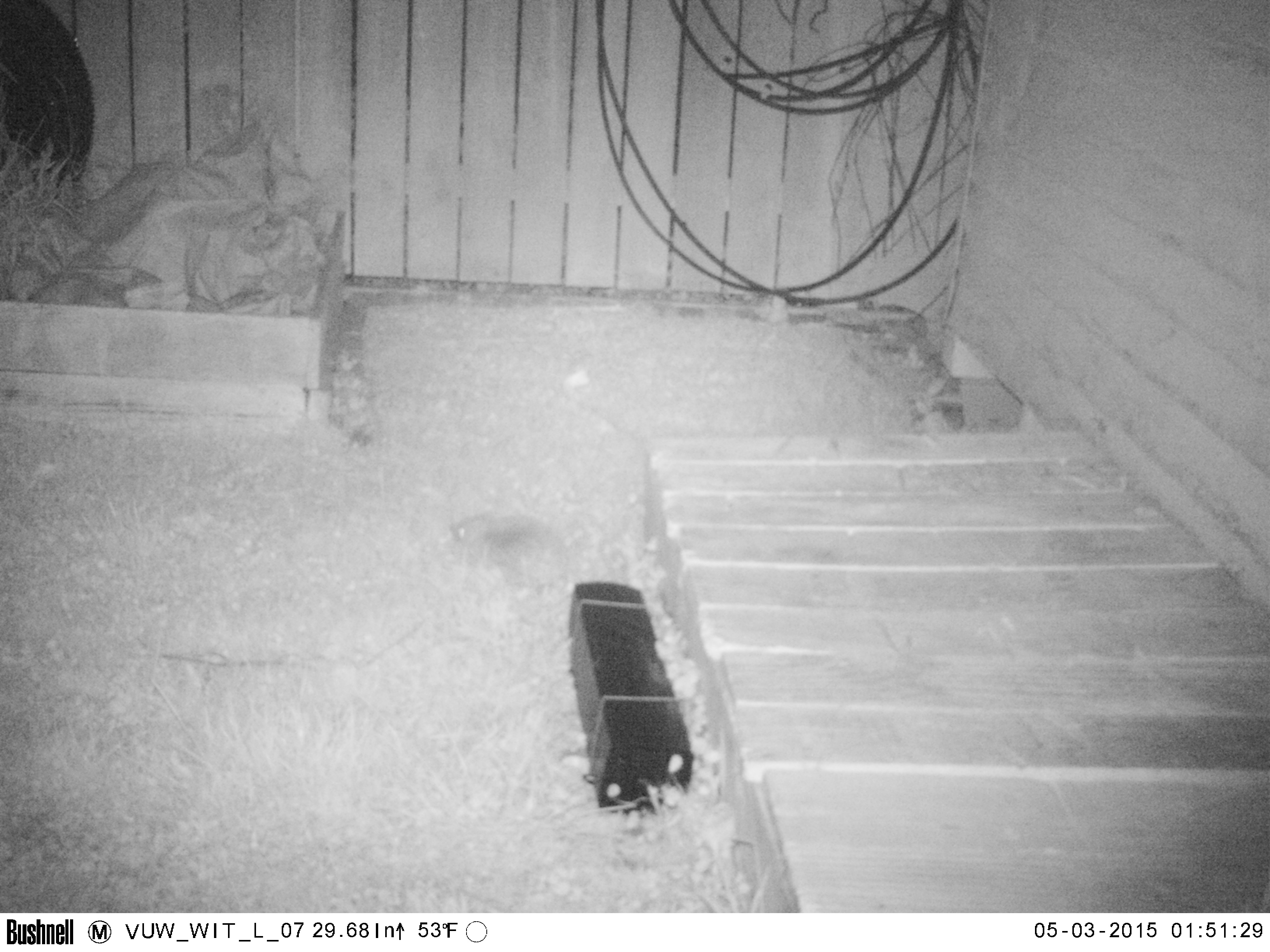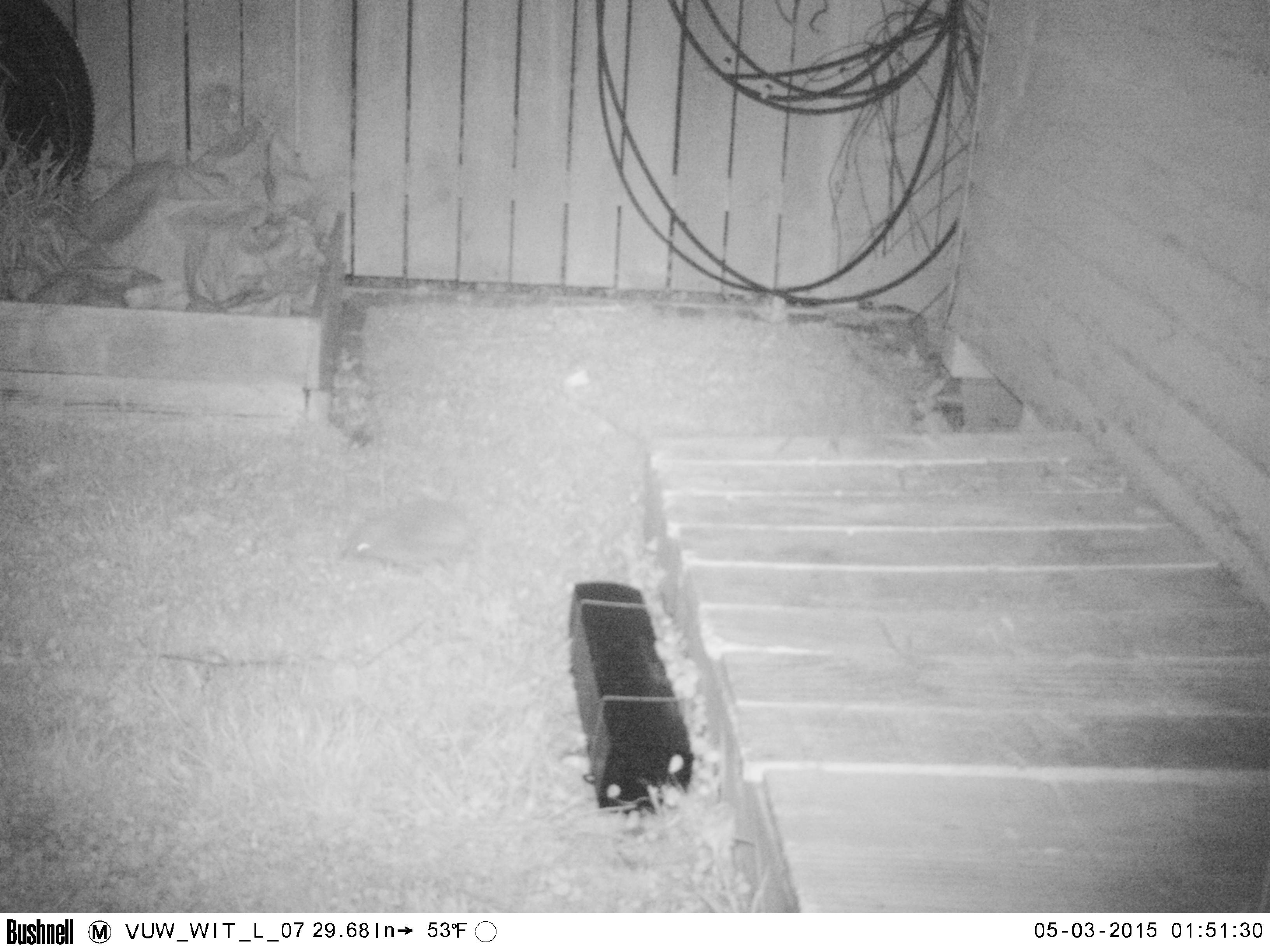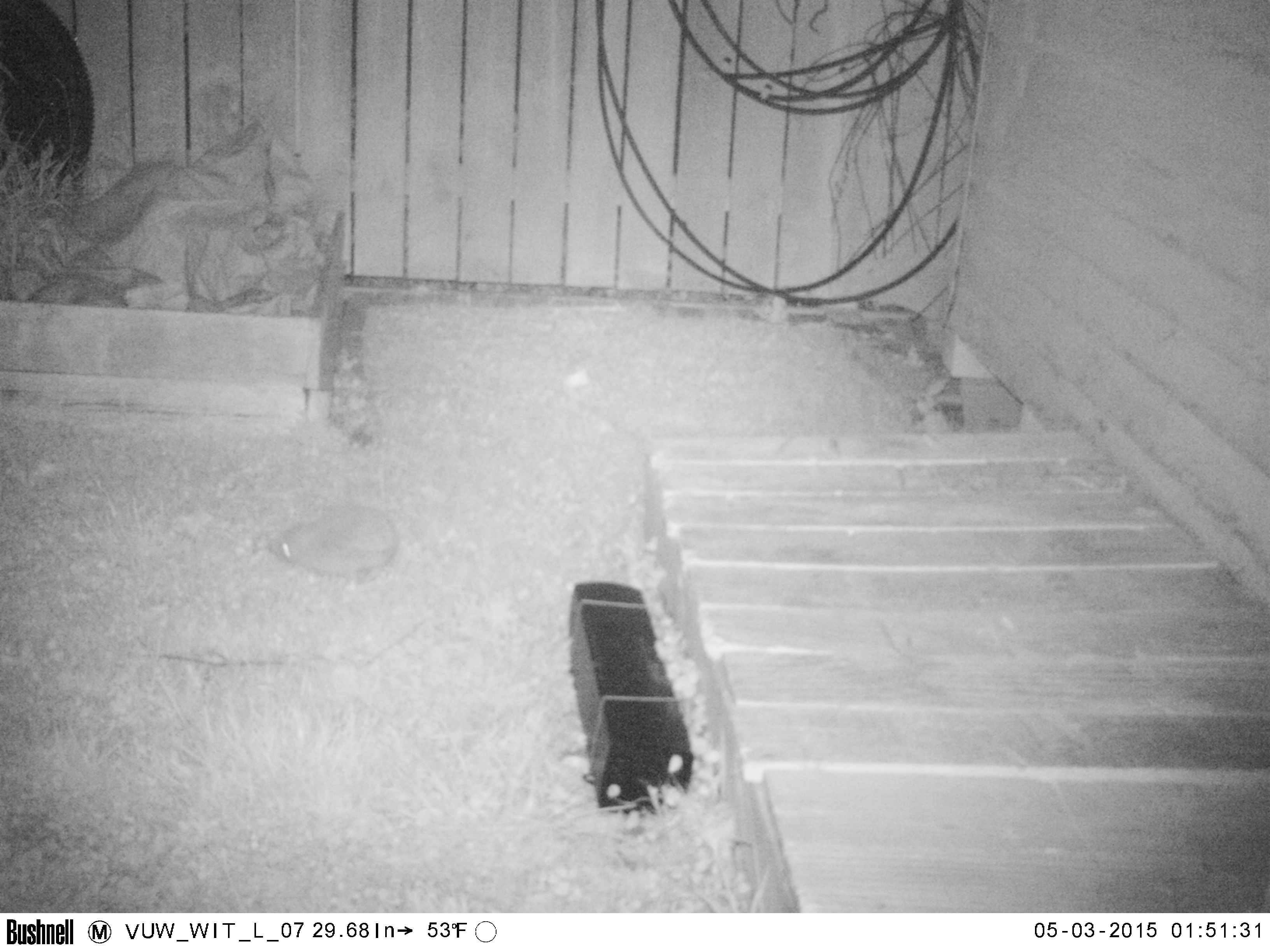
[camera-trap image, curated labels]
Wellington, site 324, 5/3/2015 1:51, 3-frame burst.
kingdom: Animalia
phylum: Chordata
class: Mammalia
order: Eulipotyphla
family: Erinaceidae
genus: Erinaceus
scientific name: Erinaceus europaeus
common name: hedgehog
Hedgehog (Erinaceus europaeus).